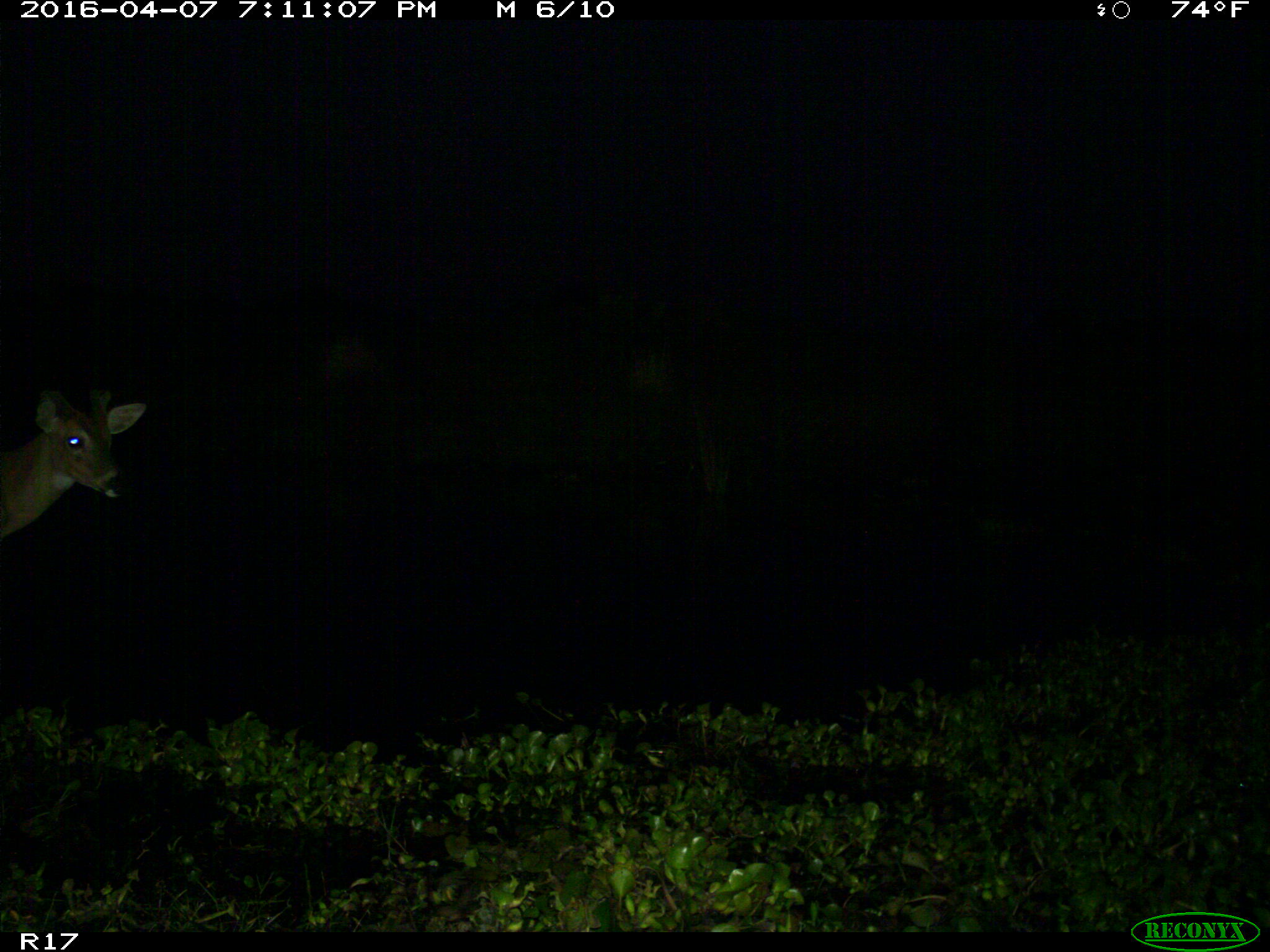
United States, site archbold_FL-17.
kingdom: Animalia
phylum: Chordata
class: Mammalia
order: Artiodactyla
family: Cervidae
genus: Odocoileus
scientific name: Odocoileus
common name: deer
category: unidentified deer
Unidentified deer (deer) (Odocoileus).